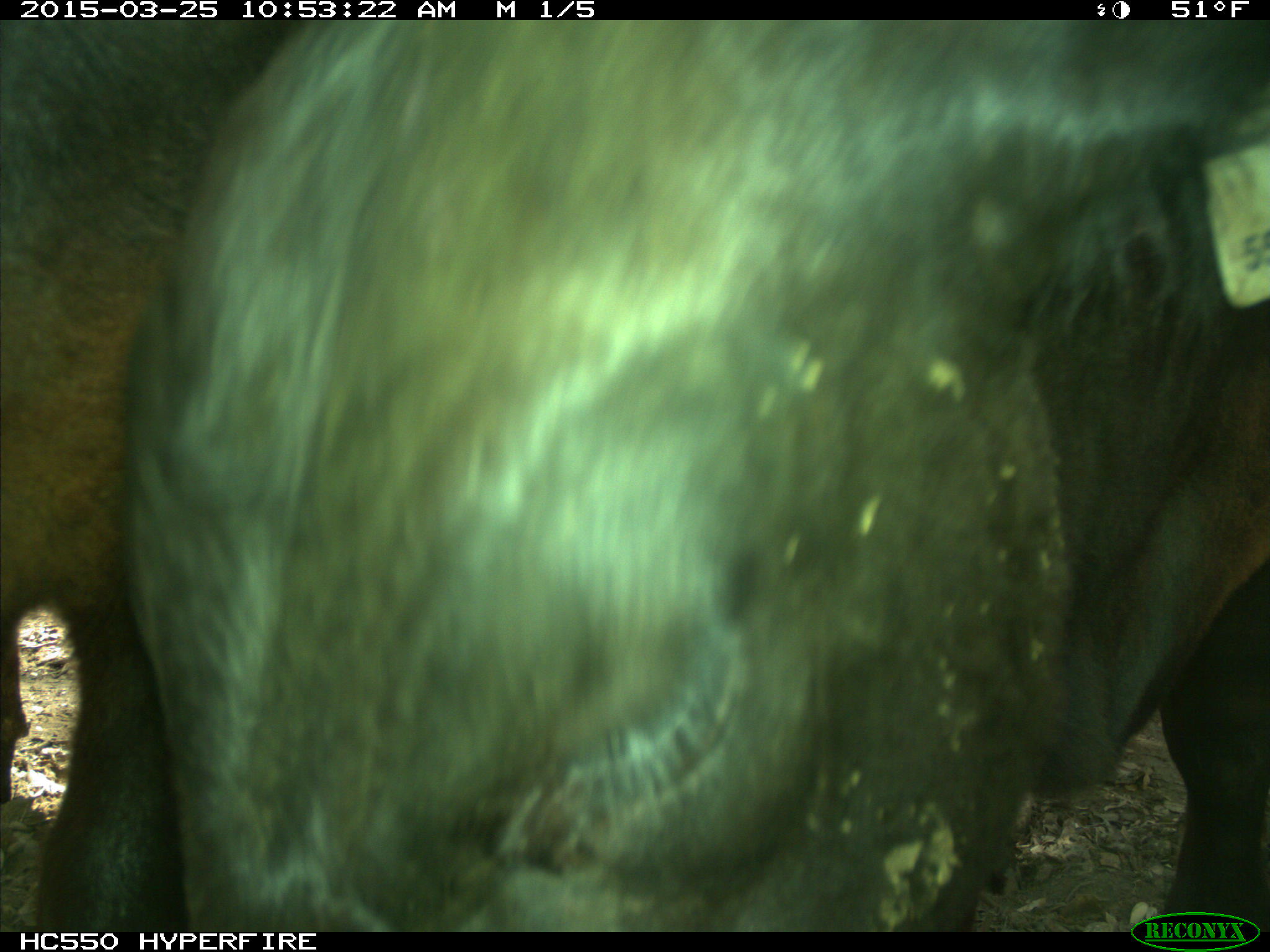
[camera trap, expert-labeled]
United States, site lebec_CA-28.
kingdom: Animalia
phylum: Chordata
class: Mammalia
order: Artiodactyla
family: Bovidae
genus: Bos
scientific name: Bos taurus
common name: domestic cow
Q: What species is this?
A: Bos taurus (domestic cow).